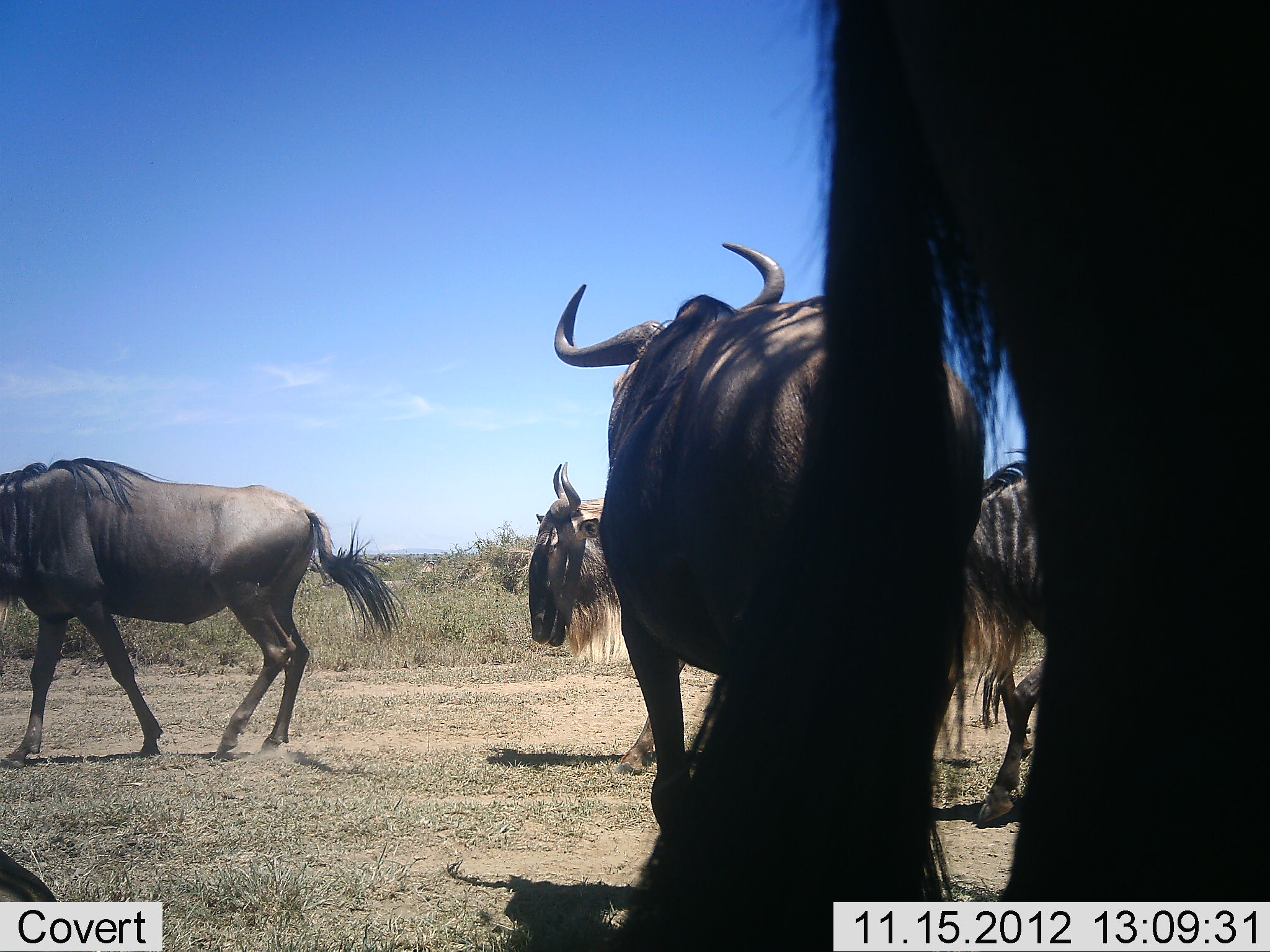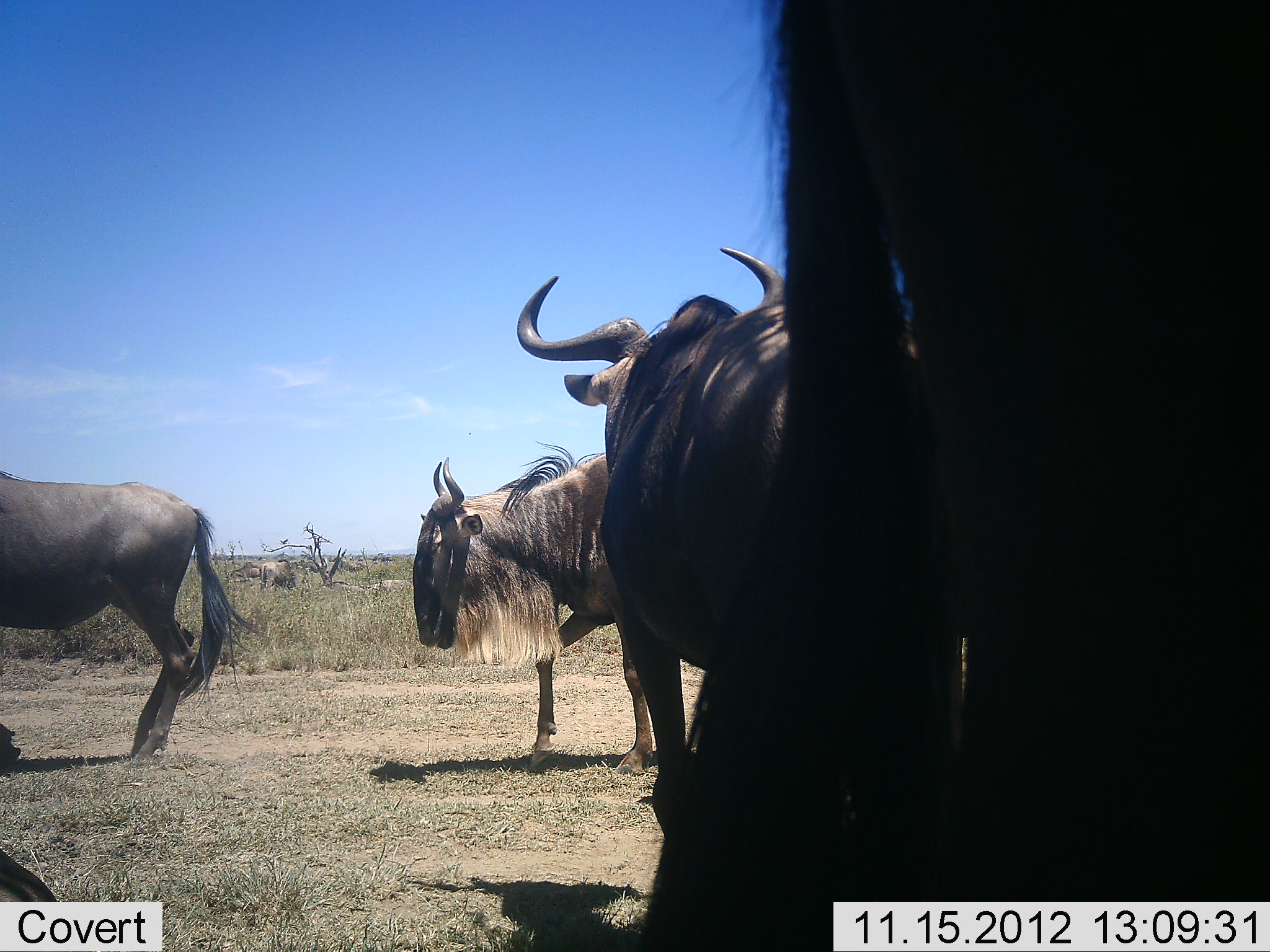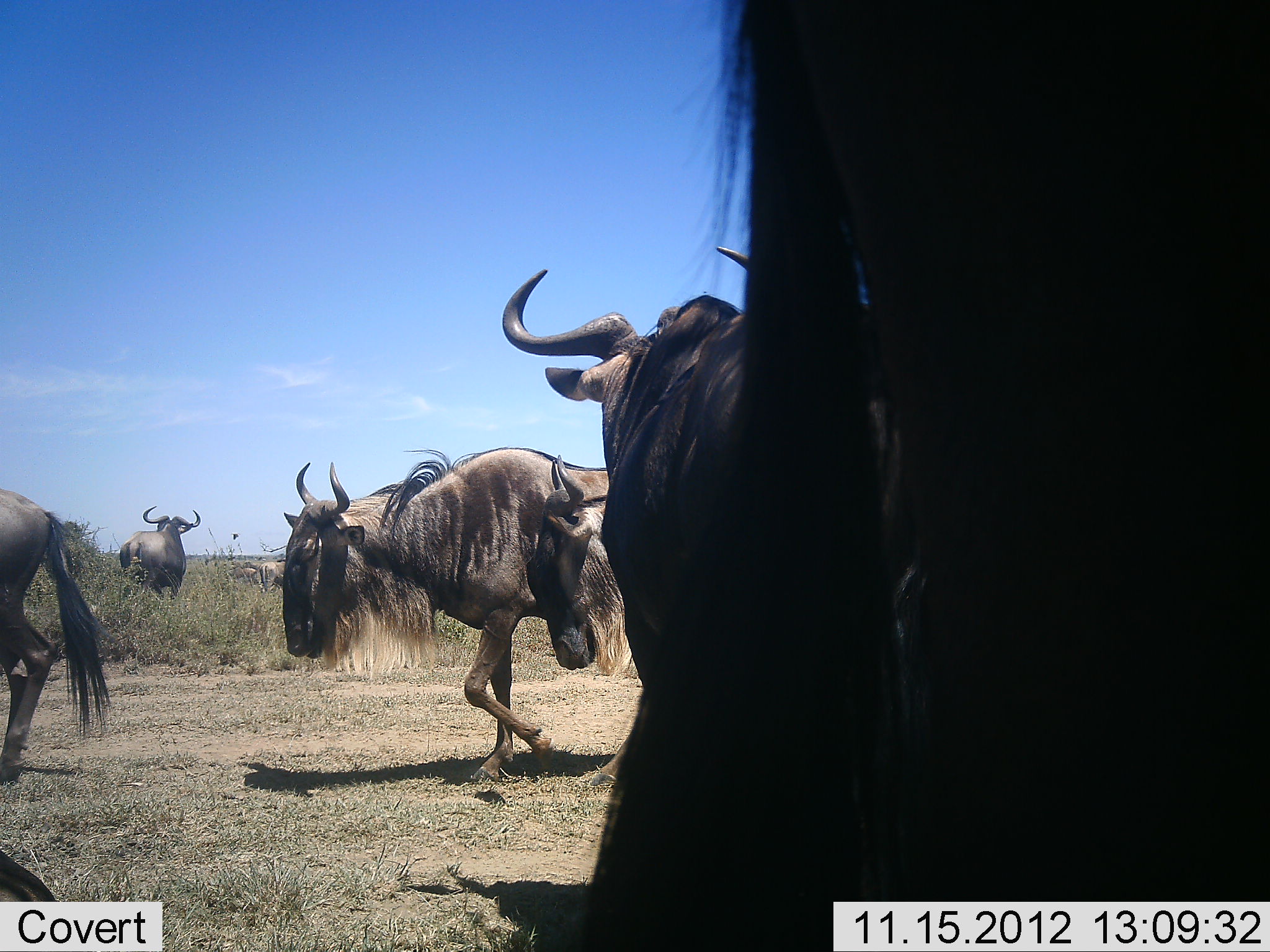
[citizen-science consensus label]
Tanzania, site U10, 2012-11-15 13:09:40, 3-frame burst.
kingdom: Animalia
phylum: Chordata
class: Mammalia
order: Artiodactyla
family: Bovidae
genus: Connochaetes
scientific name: Connochaetes taurinus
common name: blue wildebeest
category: wildebeest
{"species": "wildebeest (blue wildebeest) (Connochaetes taurinus)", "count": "5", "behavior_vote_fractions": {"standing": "40%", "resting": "0%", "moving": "100%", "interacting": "0%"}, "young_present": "0%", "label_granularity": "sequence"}